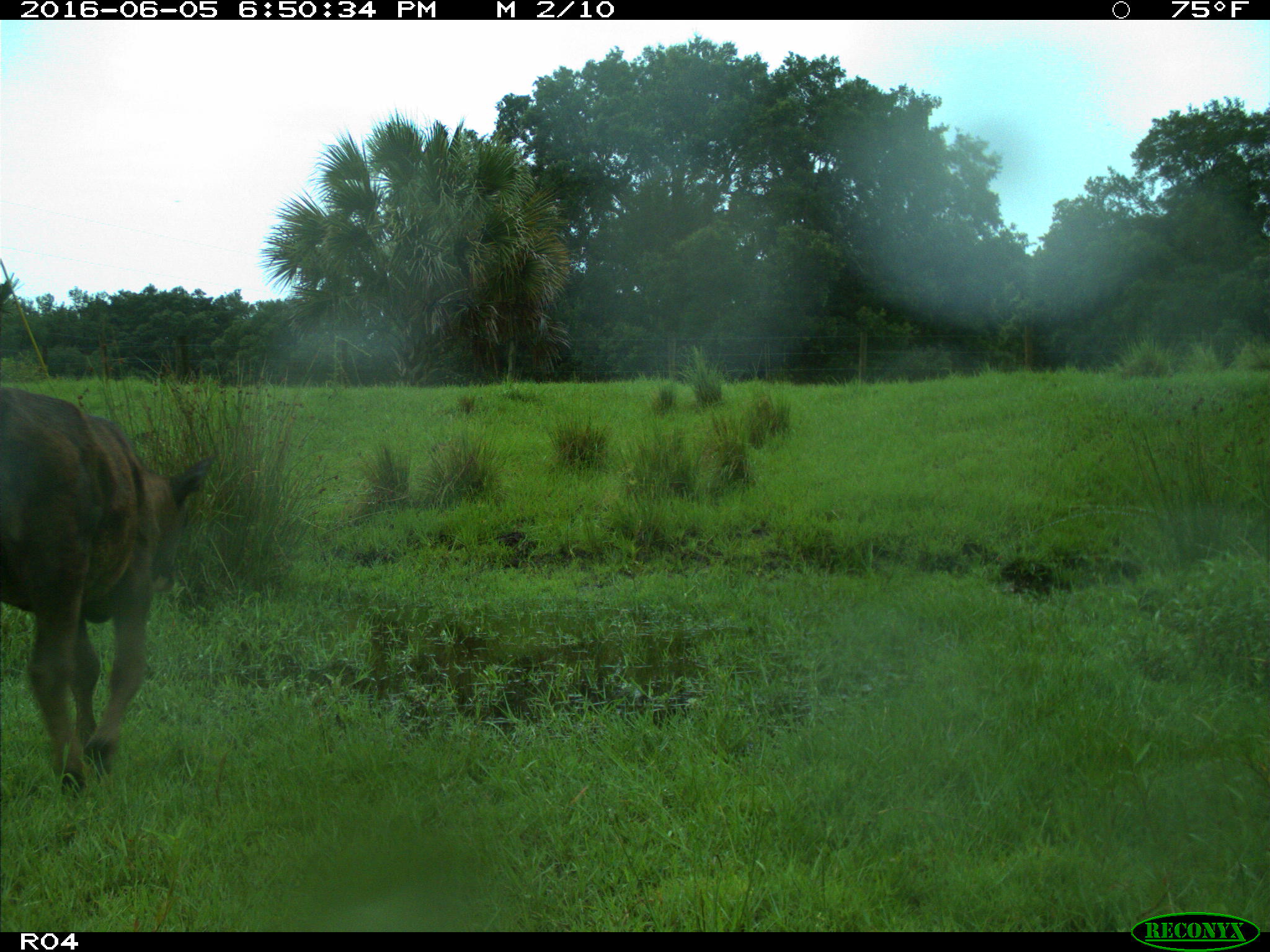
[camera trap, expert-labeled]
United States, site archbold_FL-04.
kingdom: Animalia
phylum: Chordata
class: Mammalia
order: Artiodactyla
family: Bovidae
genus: Bos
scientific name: Bos taurus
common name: domestic cow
Bos taurus (domestic cow).